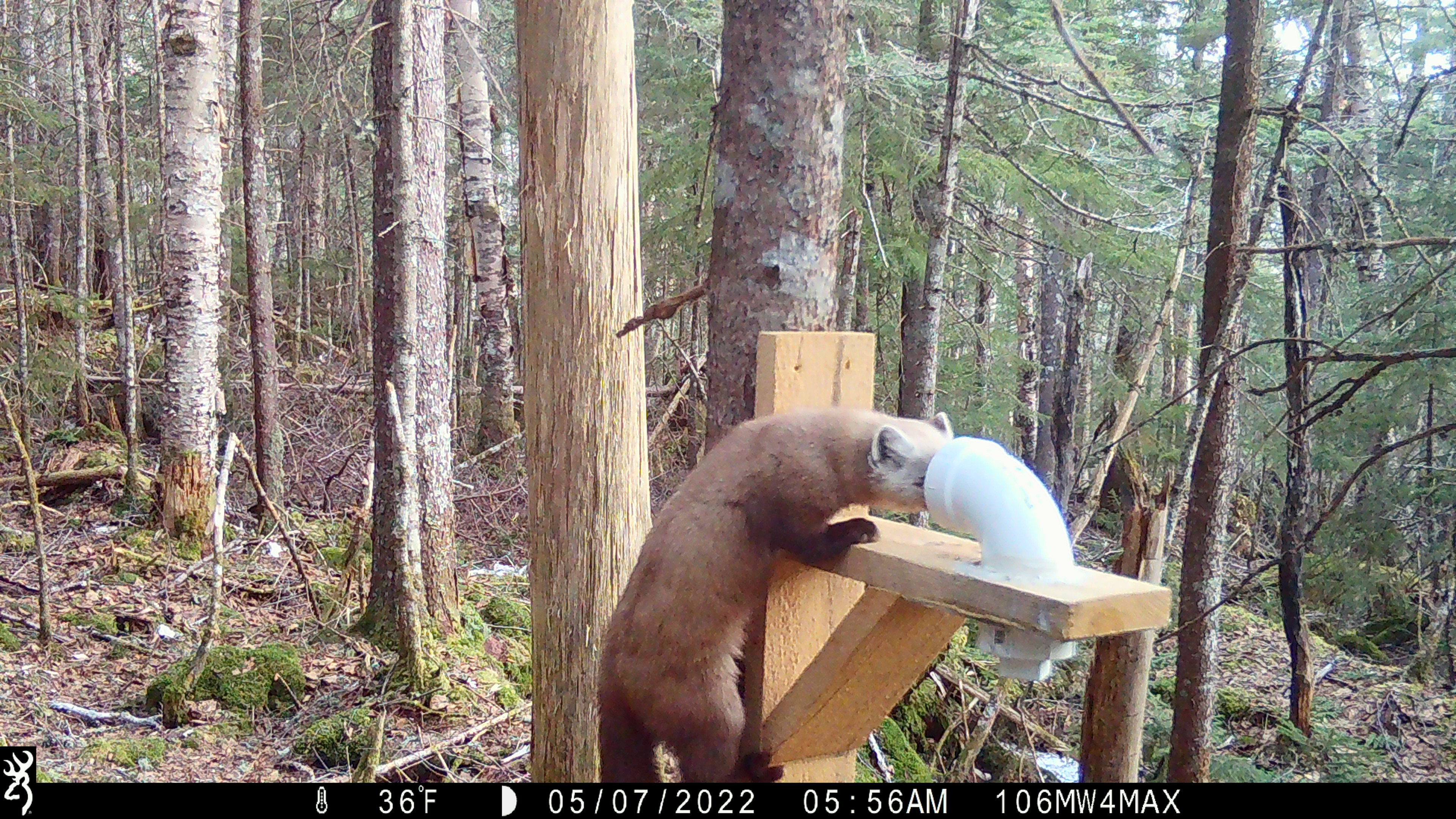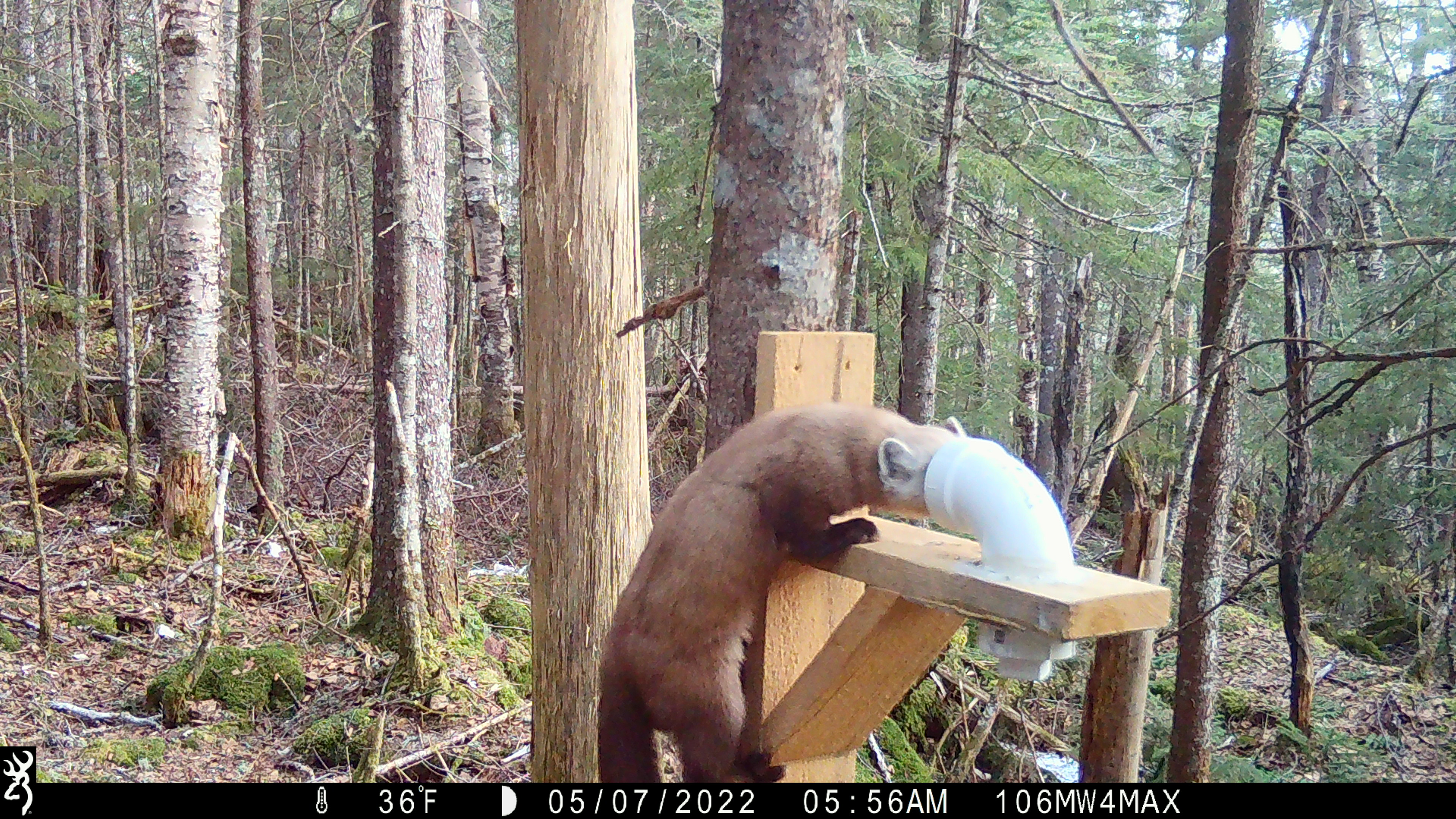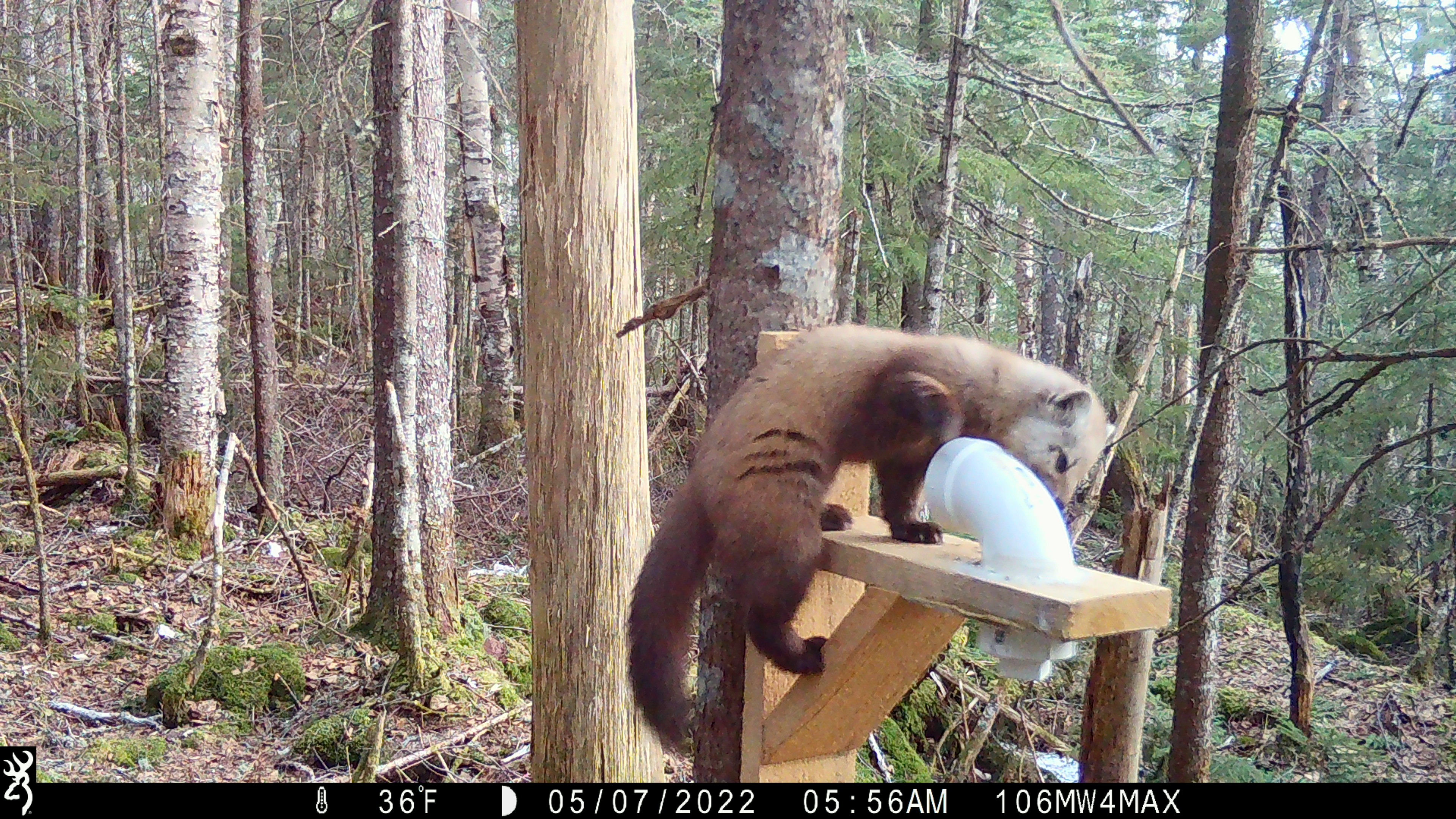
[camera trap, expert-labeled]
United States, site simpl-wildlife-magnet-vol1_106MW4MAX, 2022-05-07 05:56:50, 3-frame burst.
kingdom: Animalia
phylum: Chordata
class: Mammalia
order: Carnivora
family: Mustelidae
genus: Martes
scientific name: Martes americana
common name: american marten